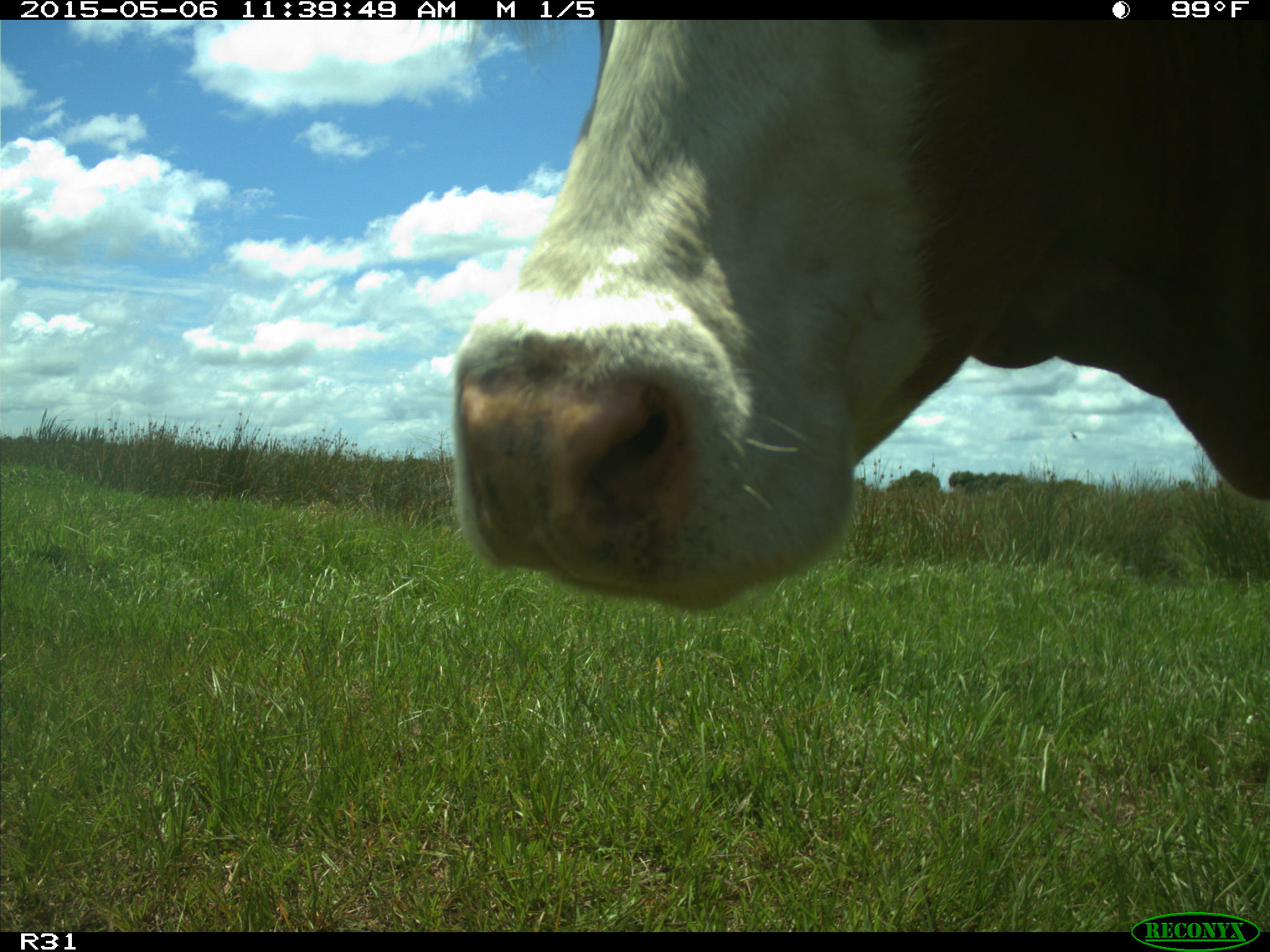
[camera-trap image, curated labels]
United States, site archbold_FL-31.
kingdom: Animalia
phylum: Chordata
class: Mammalia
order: Artiodactyla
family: Bovidae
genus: Bos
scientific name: Bos taurus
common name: domestic cow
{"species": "Bos taurus (domestic cow)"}